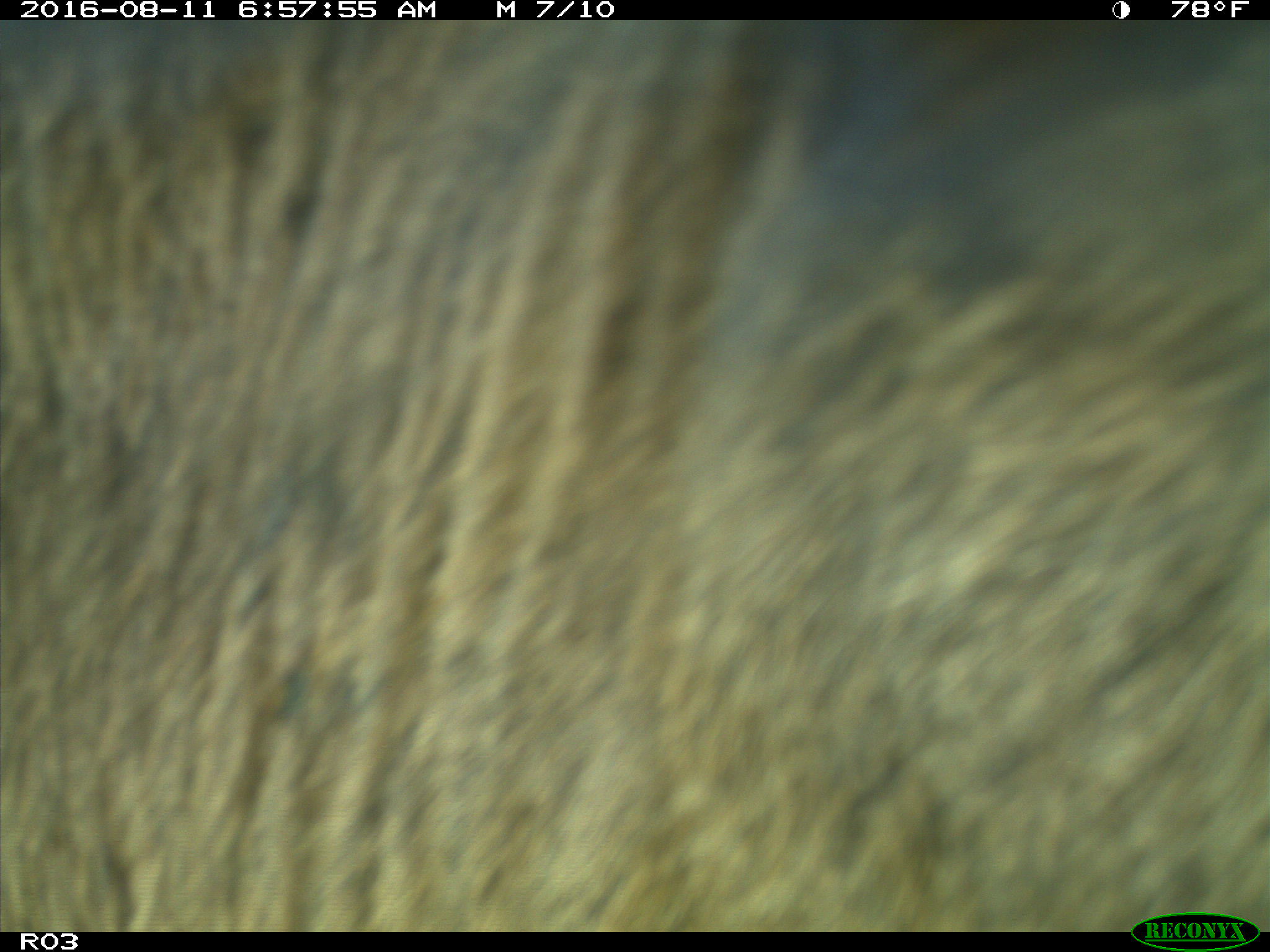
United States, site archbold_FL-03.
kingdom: Animalia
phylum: Chordata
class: Mammalia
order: Artiodactyla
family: Bovidae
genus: Bos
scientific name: Bos taurus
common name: domestic cow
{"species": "Bos taurus (domestic cow)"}